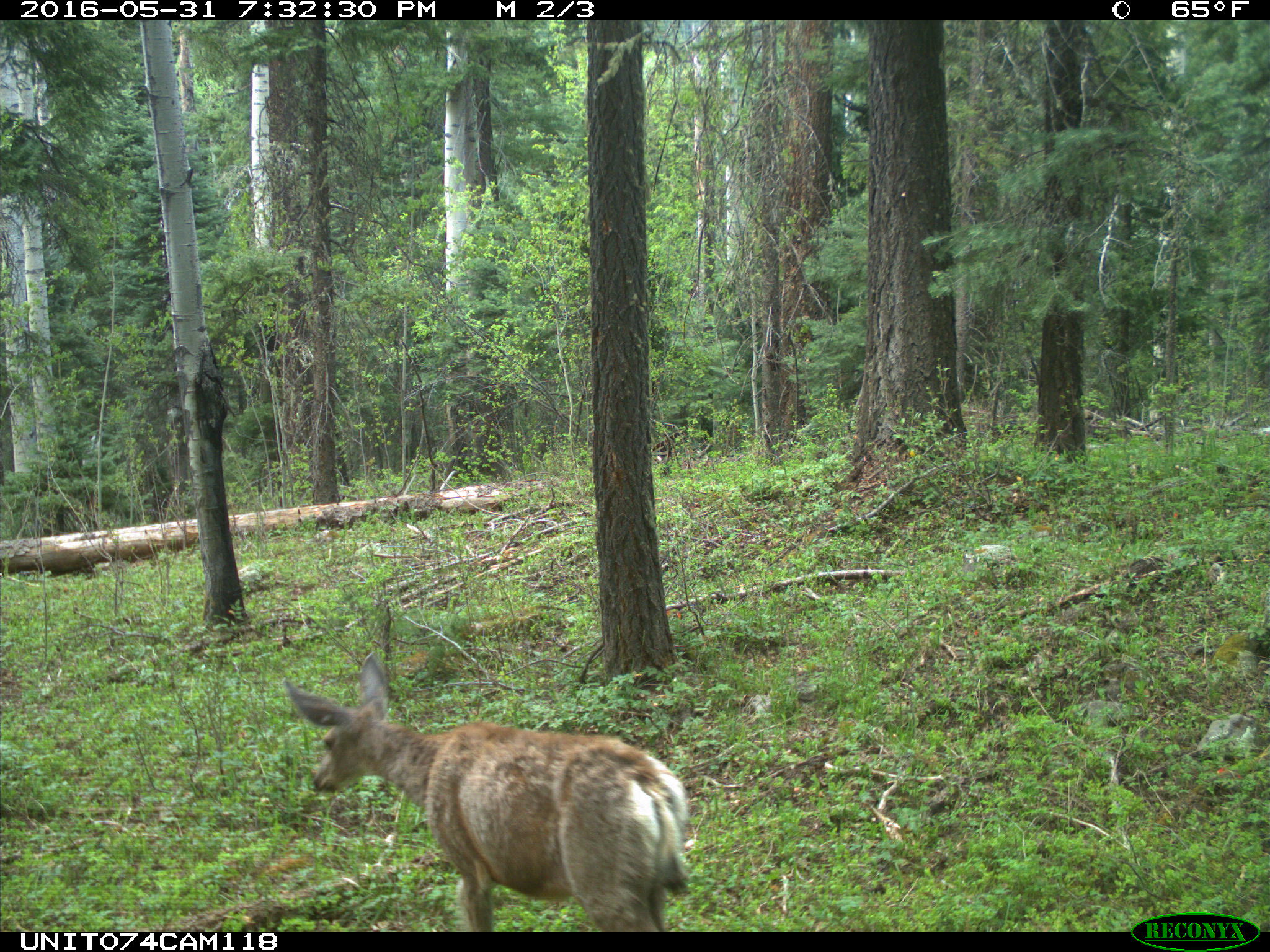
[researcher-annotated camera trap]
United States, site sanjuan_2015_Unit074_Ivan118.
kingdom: Animalia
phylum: Chordata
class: Mammalia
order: Artiodactyla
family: Cervidae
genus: Odocoileus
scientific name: Odocoileus hemionus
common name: mule deer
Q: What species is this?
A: Odocoileus hemionus (mule deer).